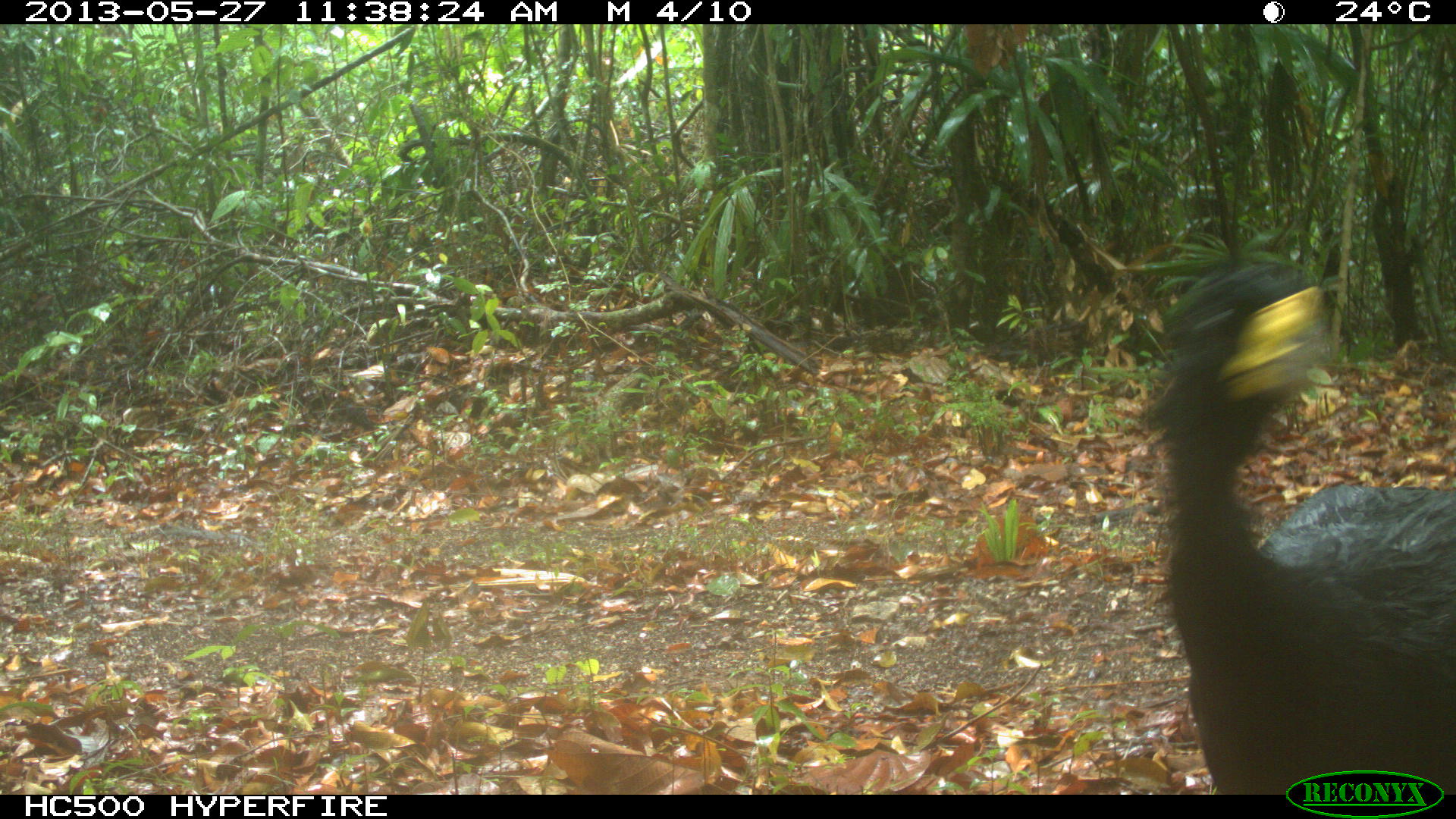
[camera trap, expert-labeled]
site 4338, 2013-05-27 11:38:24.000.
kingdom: Animalia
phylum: Chordata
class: Aves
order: Galliformes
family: Cracidae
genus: Crax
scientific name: Crax rubra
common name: great curassow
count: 1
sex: male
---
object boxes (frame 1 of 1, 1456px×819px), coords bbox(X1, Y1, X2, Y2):
crax rubra: bbox(1131, 252, 1456, 794)